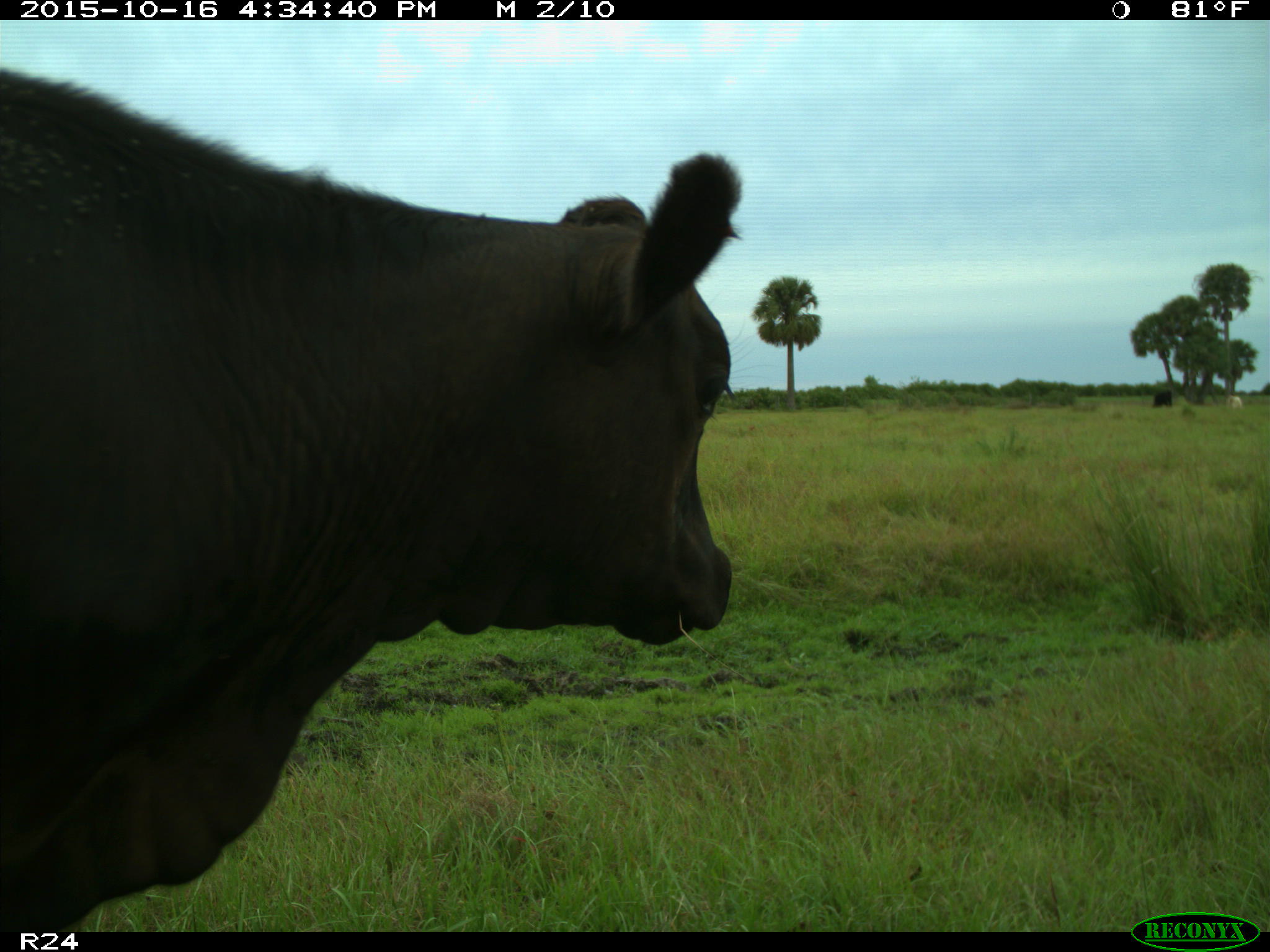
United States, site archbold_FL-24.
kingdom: Animalia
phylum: Chordata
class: Mammalia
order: Artiodactyla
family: Bovidae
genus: Bos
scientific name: Bos taurus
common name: domestic cow